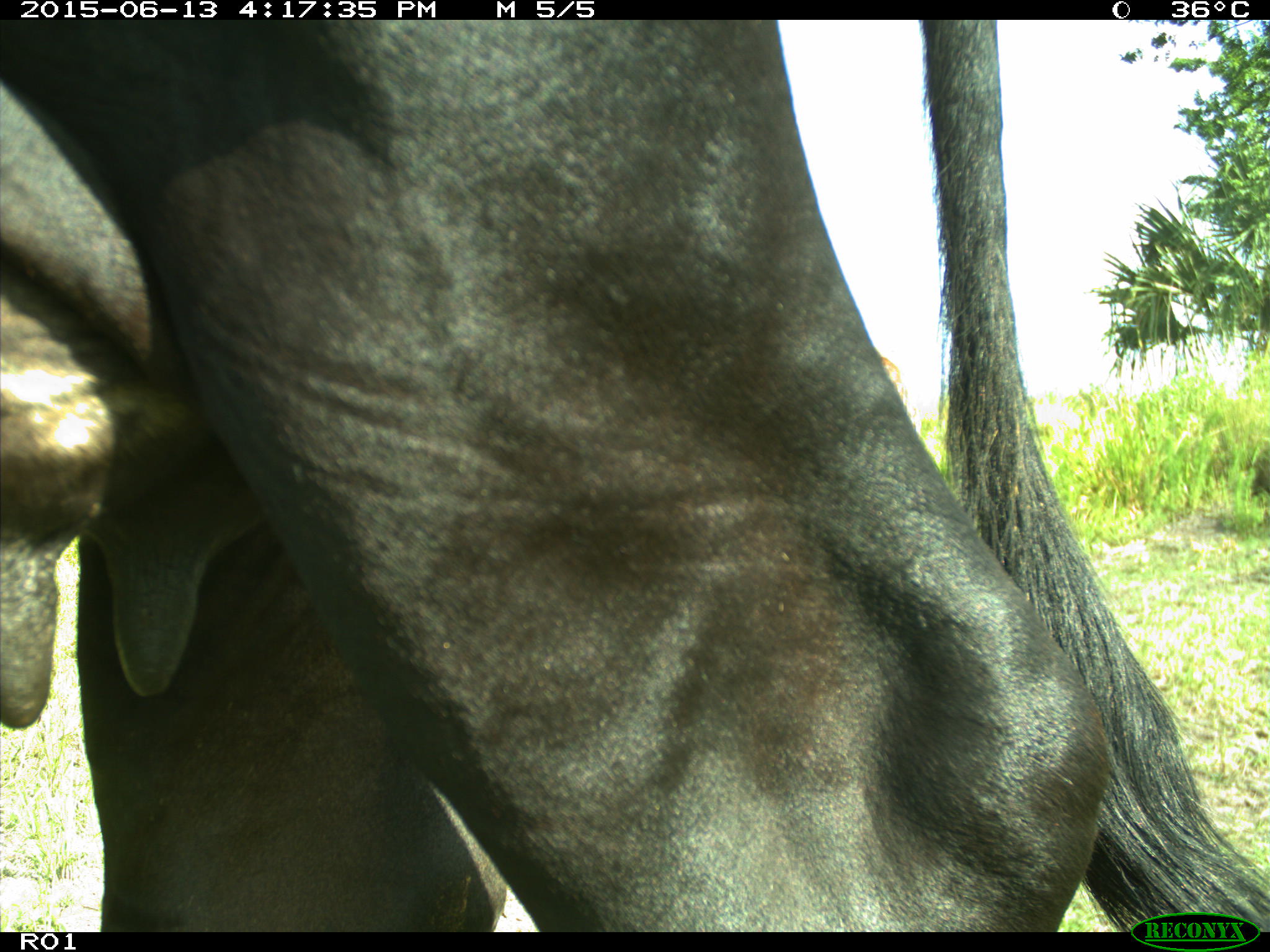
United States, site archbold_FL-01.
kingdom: Animalia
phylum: Chordata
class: Mammalia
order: Artiodactyla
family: Bovidae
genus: Bos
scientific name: Bos taurus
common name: domestic cow